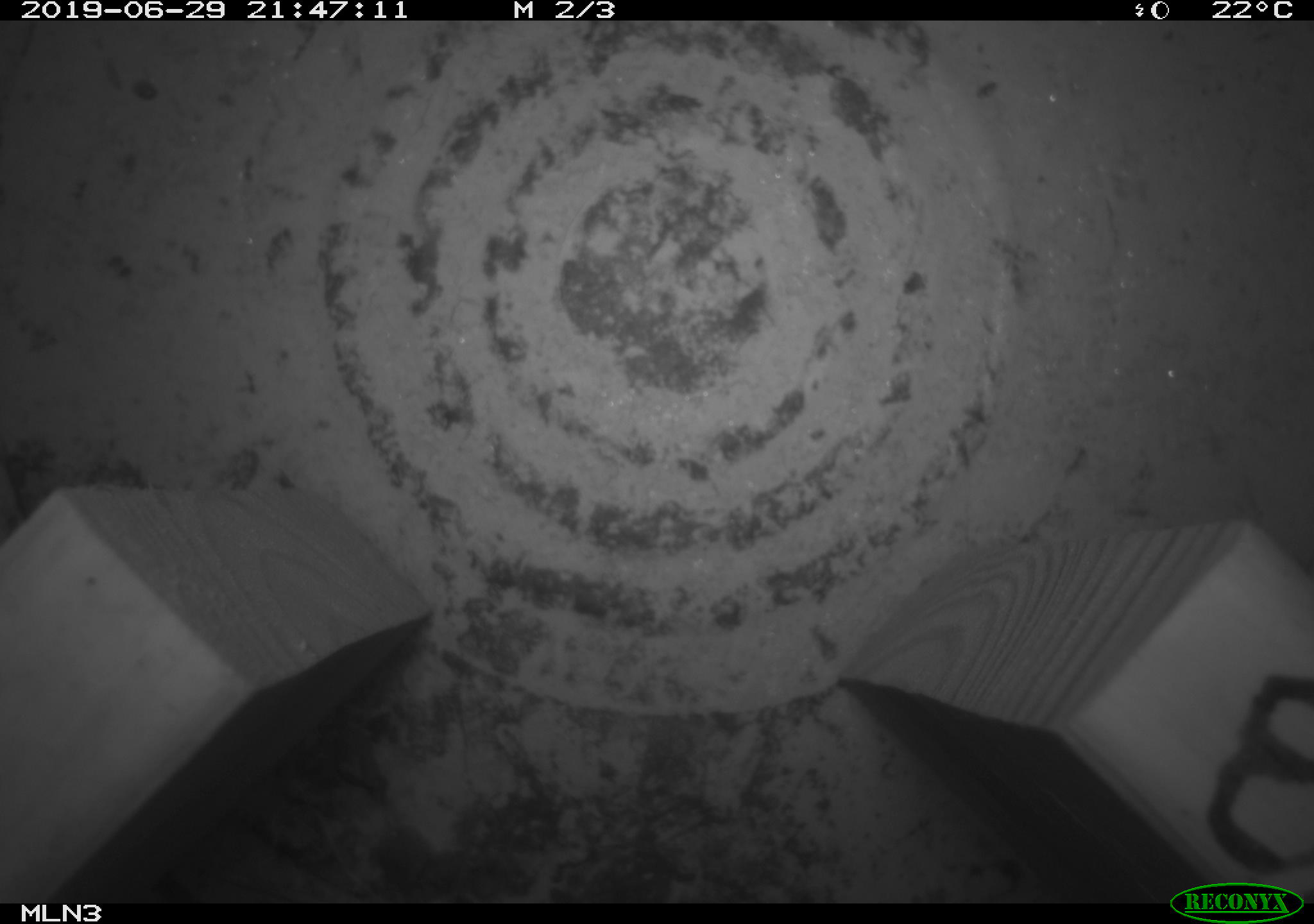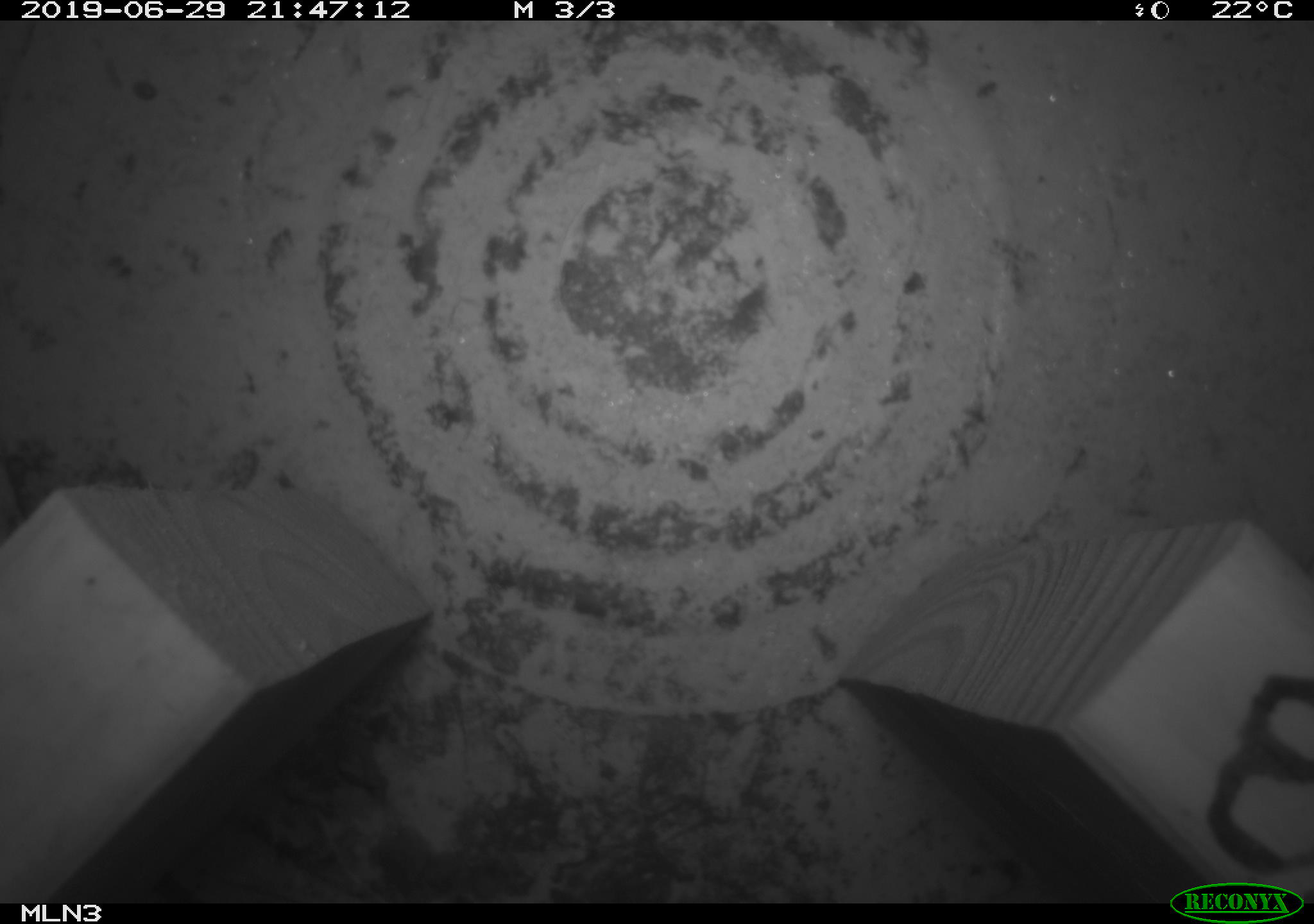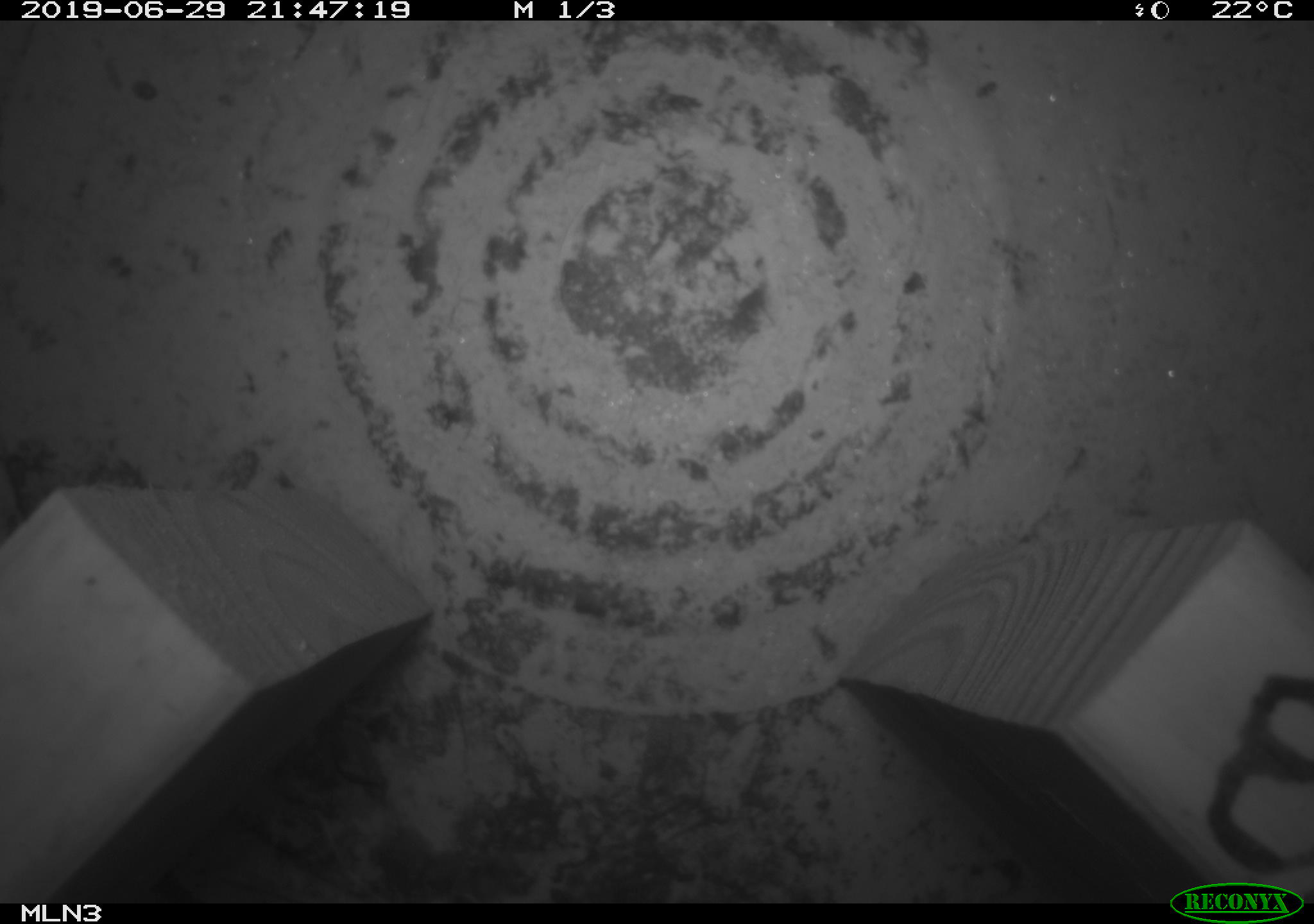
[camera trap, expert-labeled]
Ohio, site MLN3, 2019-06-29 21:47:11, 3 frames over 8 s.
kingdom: Animalia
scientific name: Animalia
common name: animal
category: invertebrate